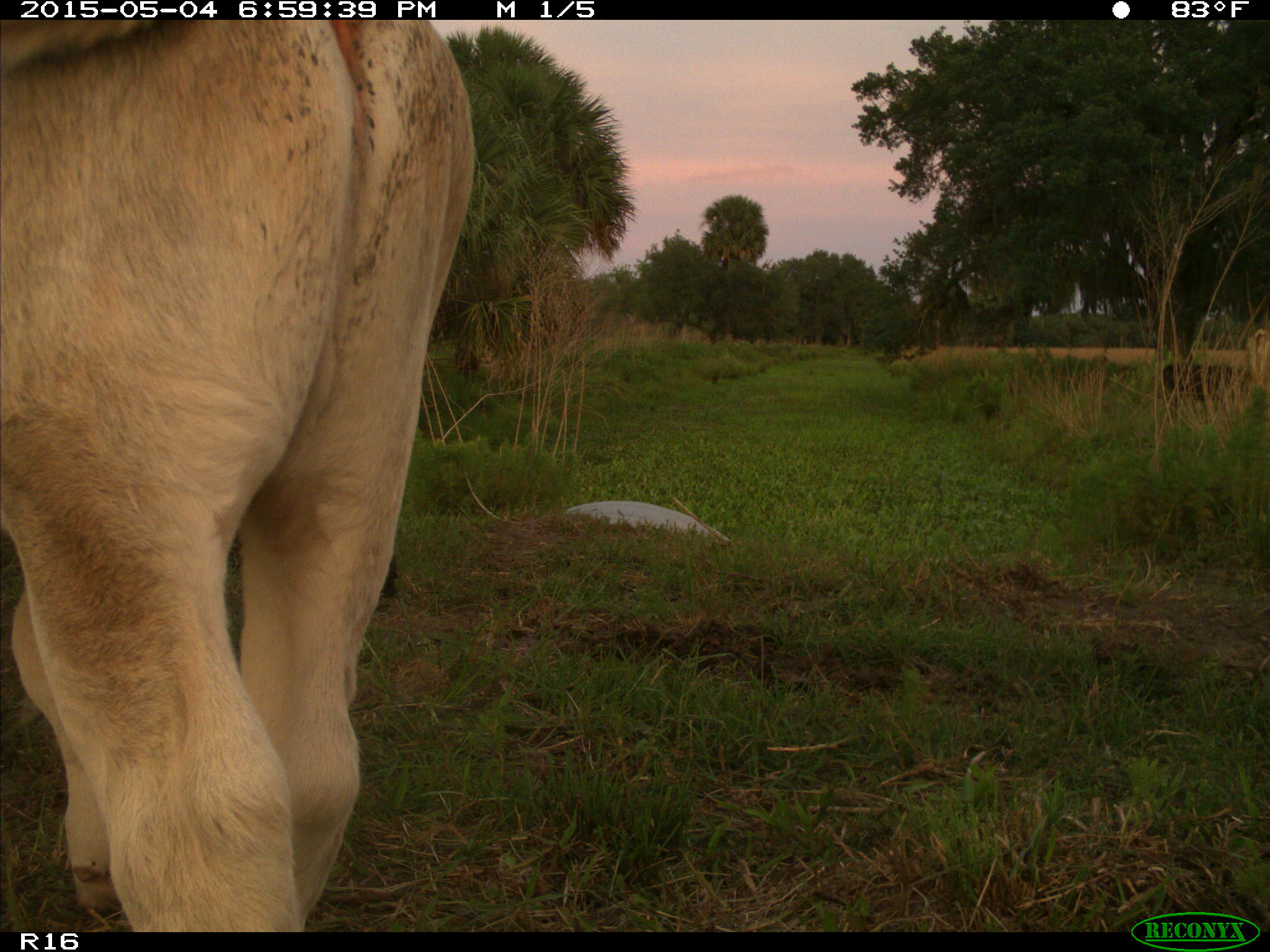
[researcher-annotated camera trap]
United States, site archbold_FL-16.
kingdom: Animalia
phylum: Chordata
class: Mammalia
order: Artiodactyla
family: Bovidae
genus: Bos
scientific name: Bos taurus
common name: domestic cow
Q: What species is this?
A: Bos taurus (domestic cow).